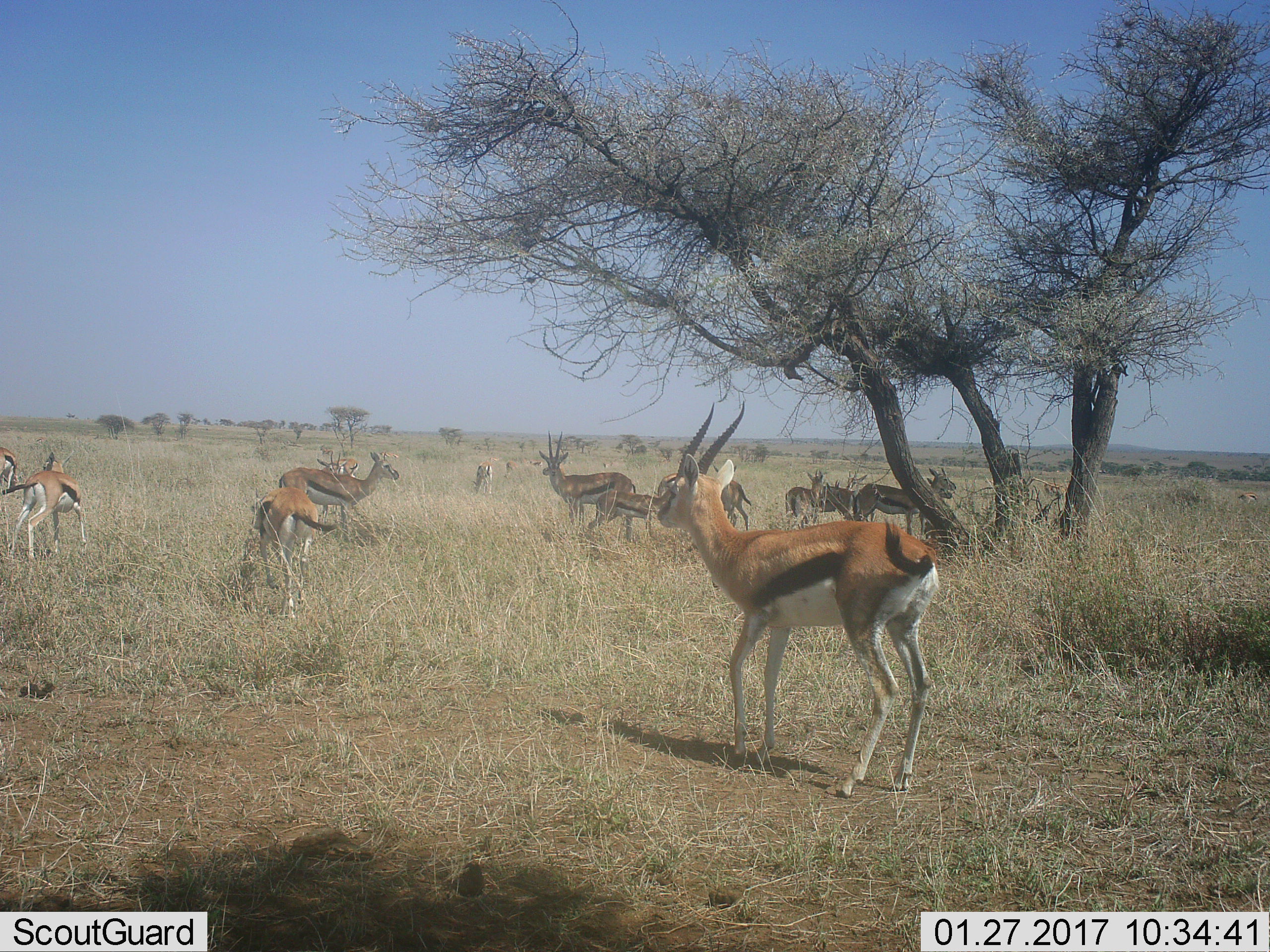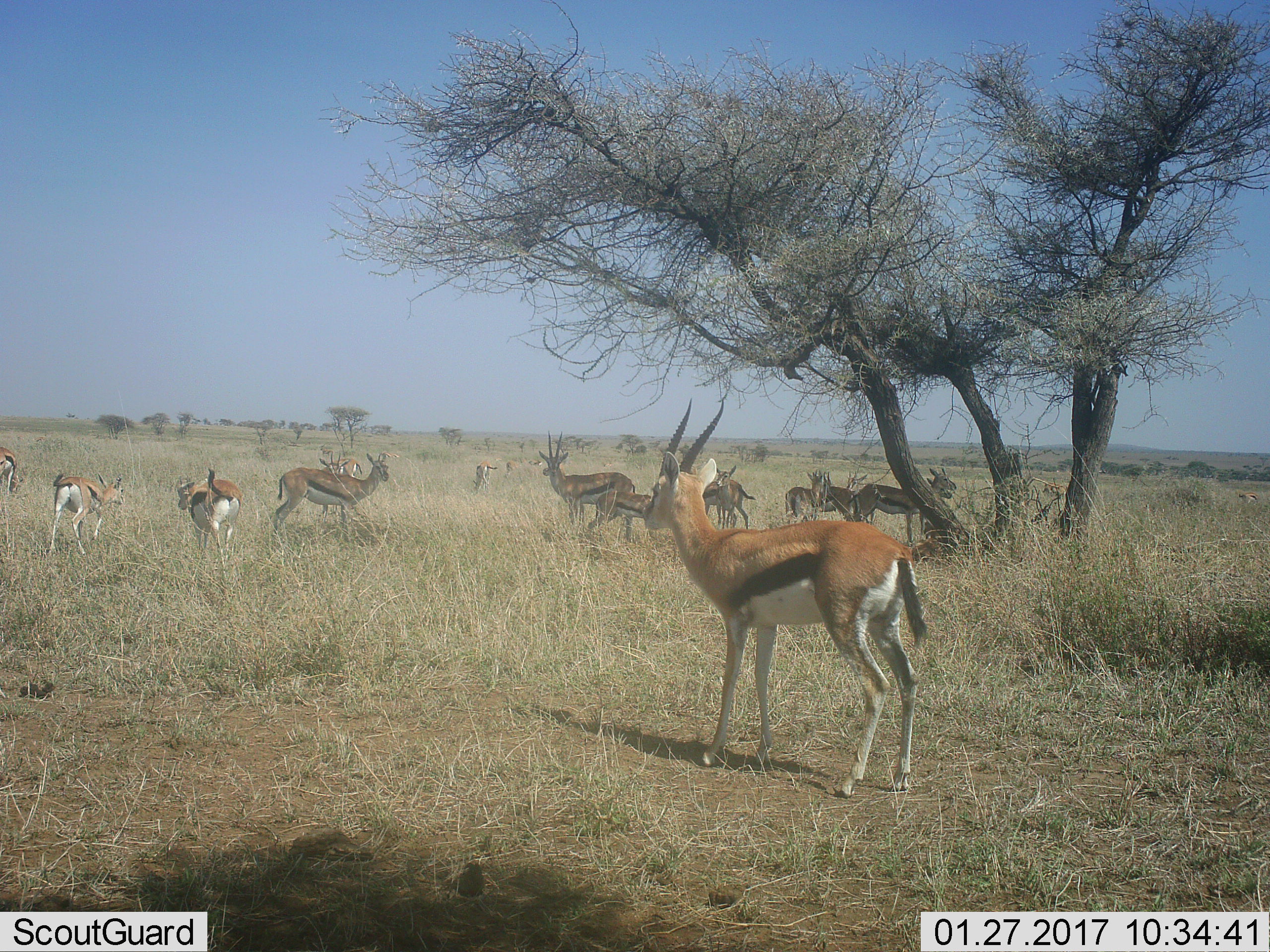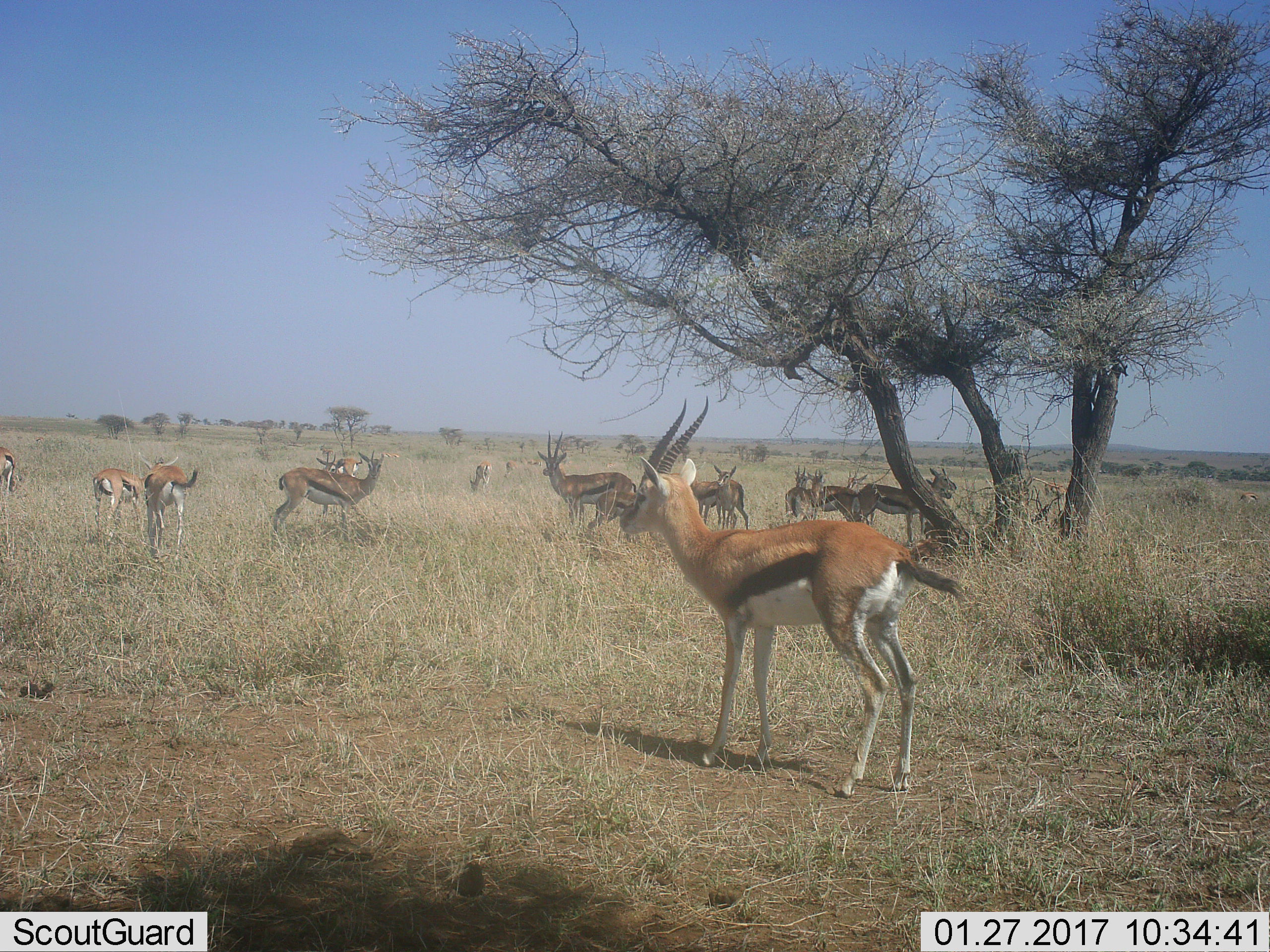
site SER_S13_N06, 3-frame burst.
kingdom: Animalia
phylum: Chordata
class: Mammalia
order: Artiodactyla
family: Bovidae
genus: Eudorcas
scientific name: Eudorcas thomsonii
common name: thomson's gazelle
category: gazellethomsons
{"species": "gazellethomsons (thomson's gazelle) (Eudorcas thomsonii)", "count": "11-50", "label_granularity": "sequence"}